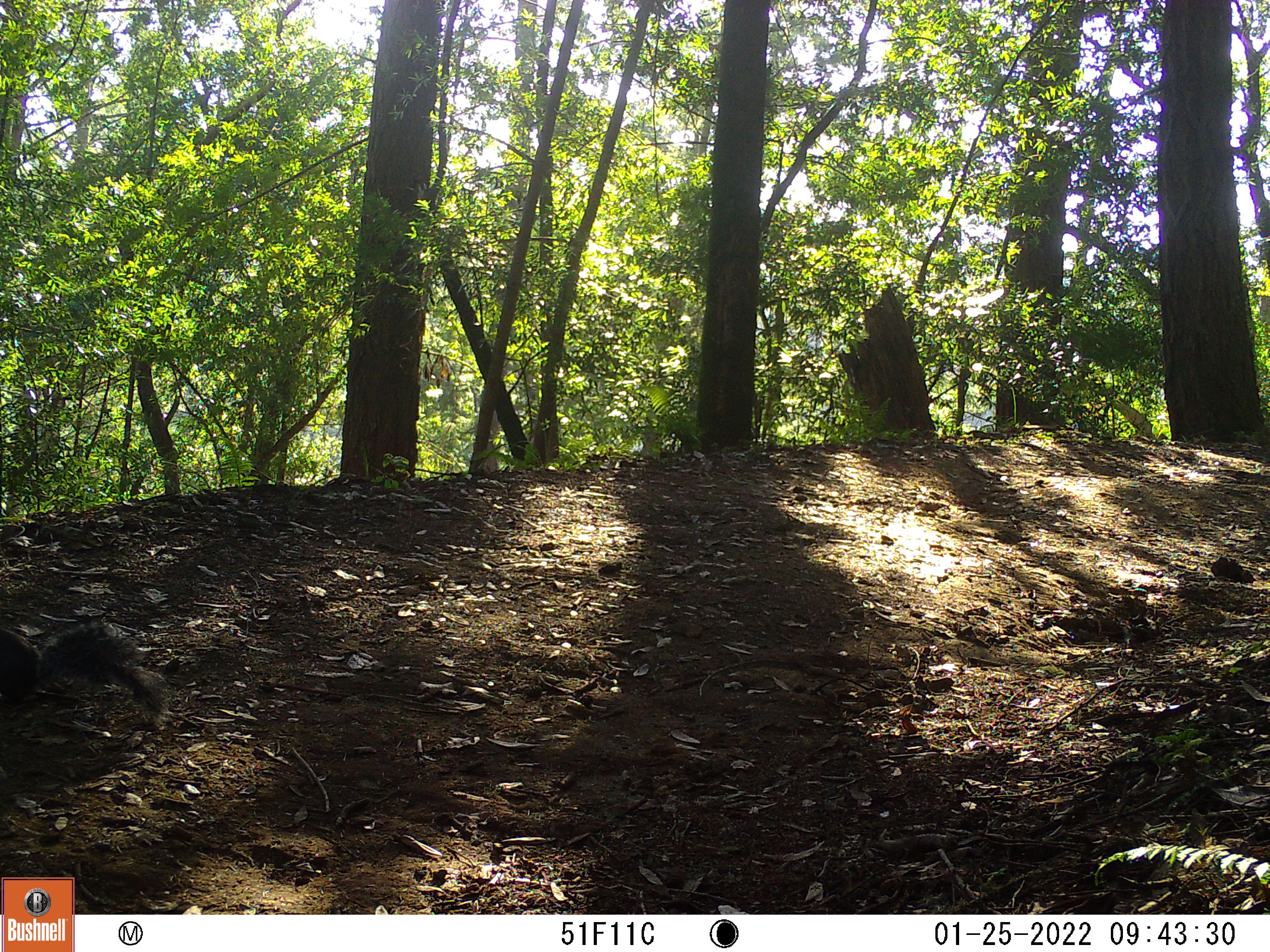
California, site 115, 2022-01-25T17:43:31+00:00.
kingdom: Animalia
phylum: Chordata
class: Mammalia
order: Rodentia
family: Sciuridae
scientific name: Sciuridae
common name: squirrel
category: unknown squirrel